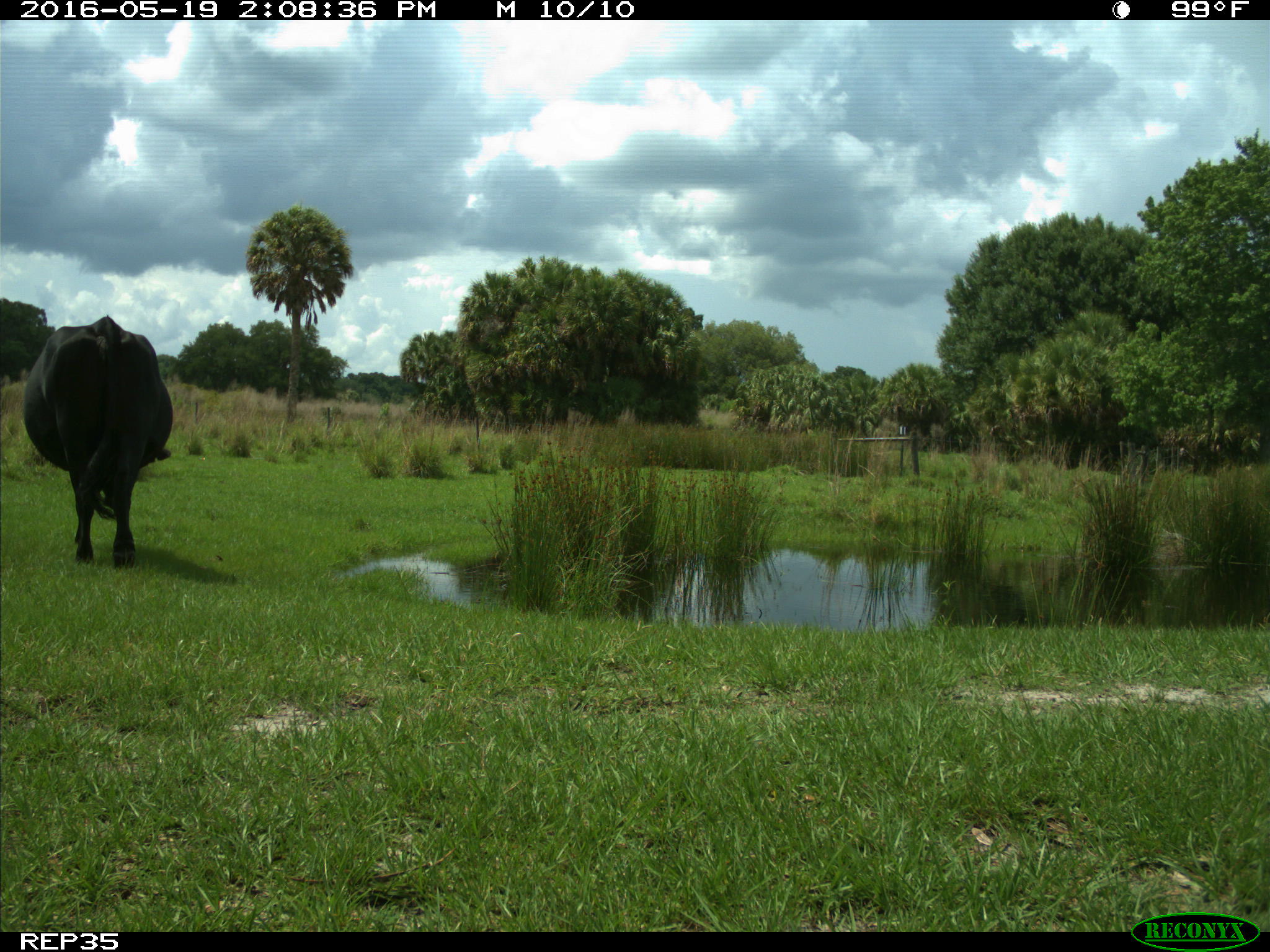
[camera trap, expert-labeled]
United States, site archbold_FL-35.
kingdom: Animalia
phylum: Chordata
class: Mammalia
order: Artiodactyla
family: Bovidae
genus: Bos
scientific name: Bos taurus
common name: domestic cow